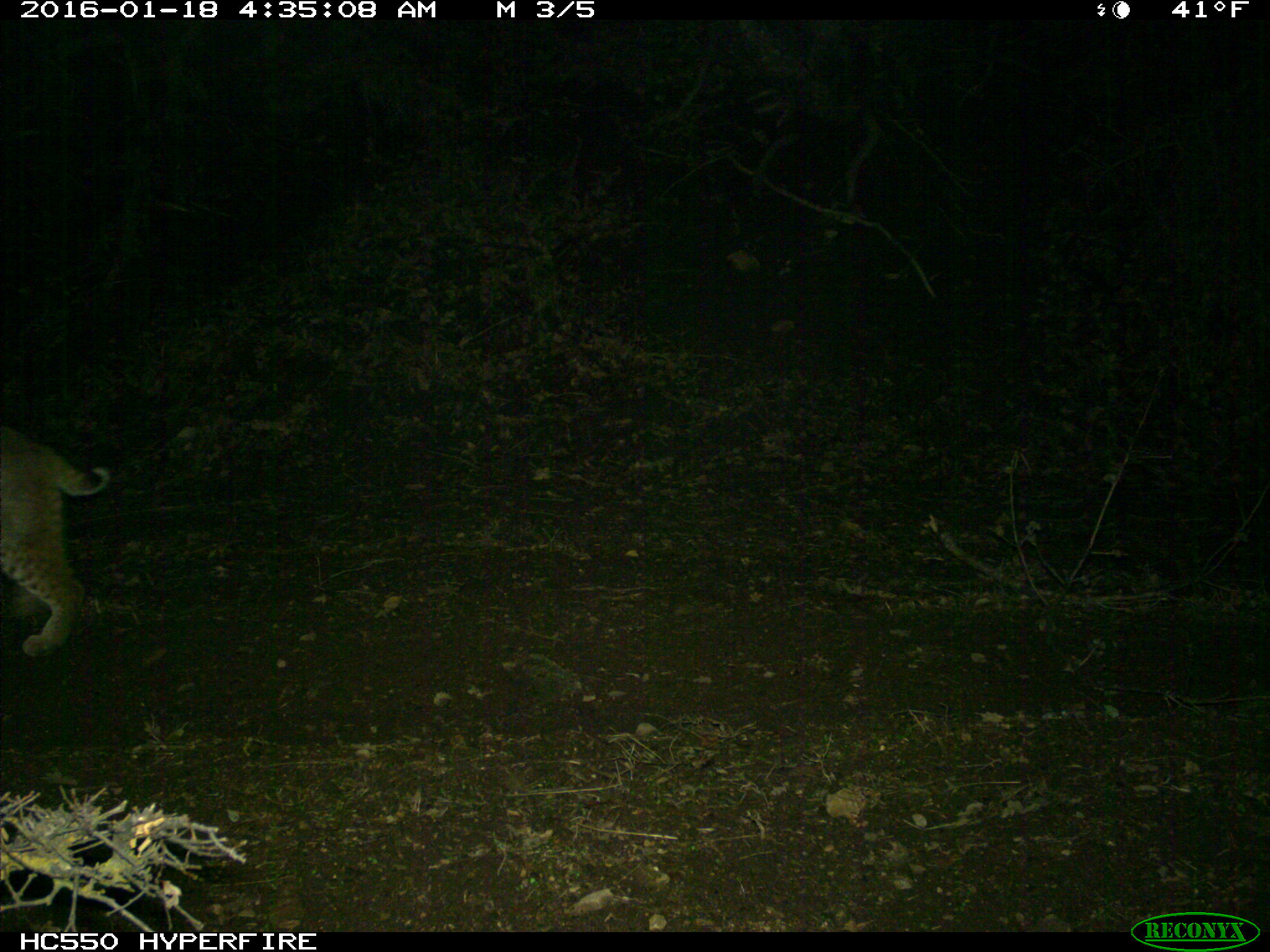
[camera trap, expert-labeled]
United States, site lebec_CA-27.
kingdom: Animalia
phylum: Chordata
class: Mammalia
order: Carnivora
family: Felidae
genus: Lynx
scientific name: Lynx rufus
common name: bobcat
Lynx rufus (bobcat).